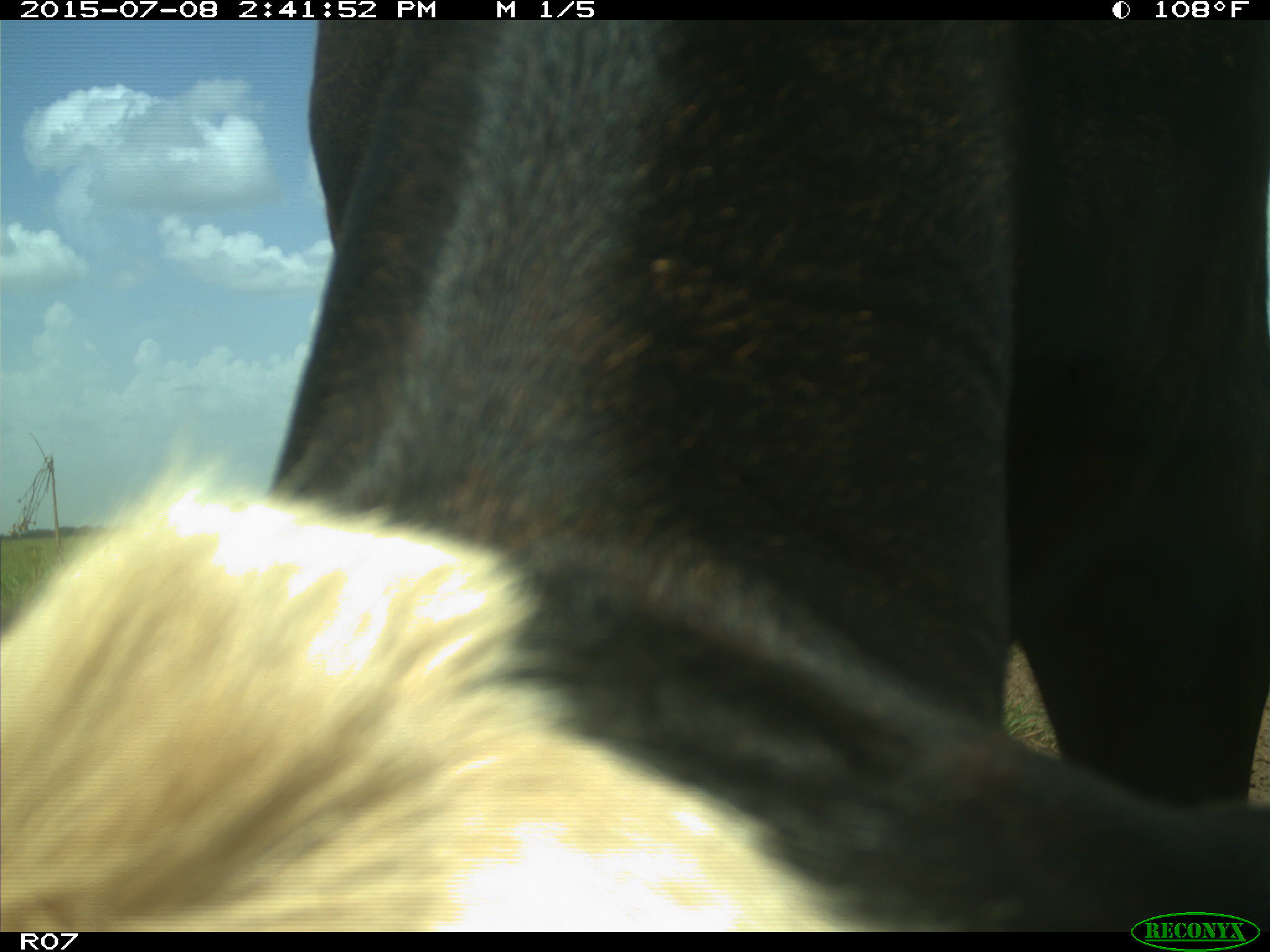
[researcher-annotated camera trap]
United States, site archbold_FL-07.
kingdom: Animalia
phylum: Chordata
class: Mammalia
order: Artiodactyla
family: Bovidae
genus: Bos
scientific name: Bos taurus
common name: domestic cow